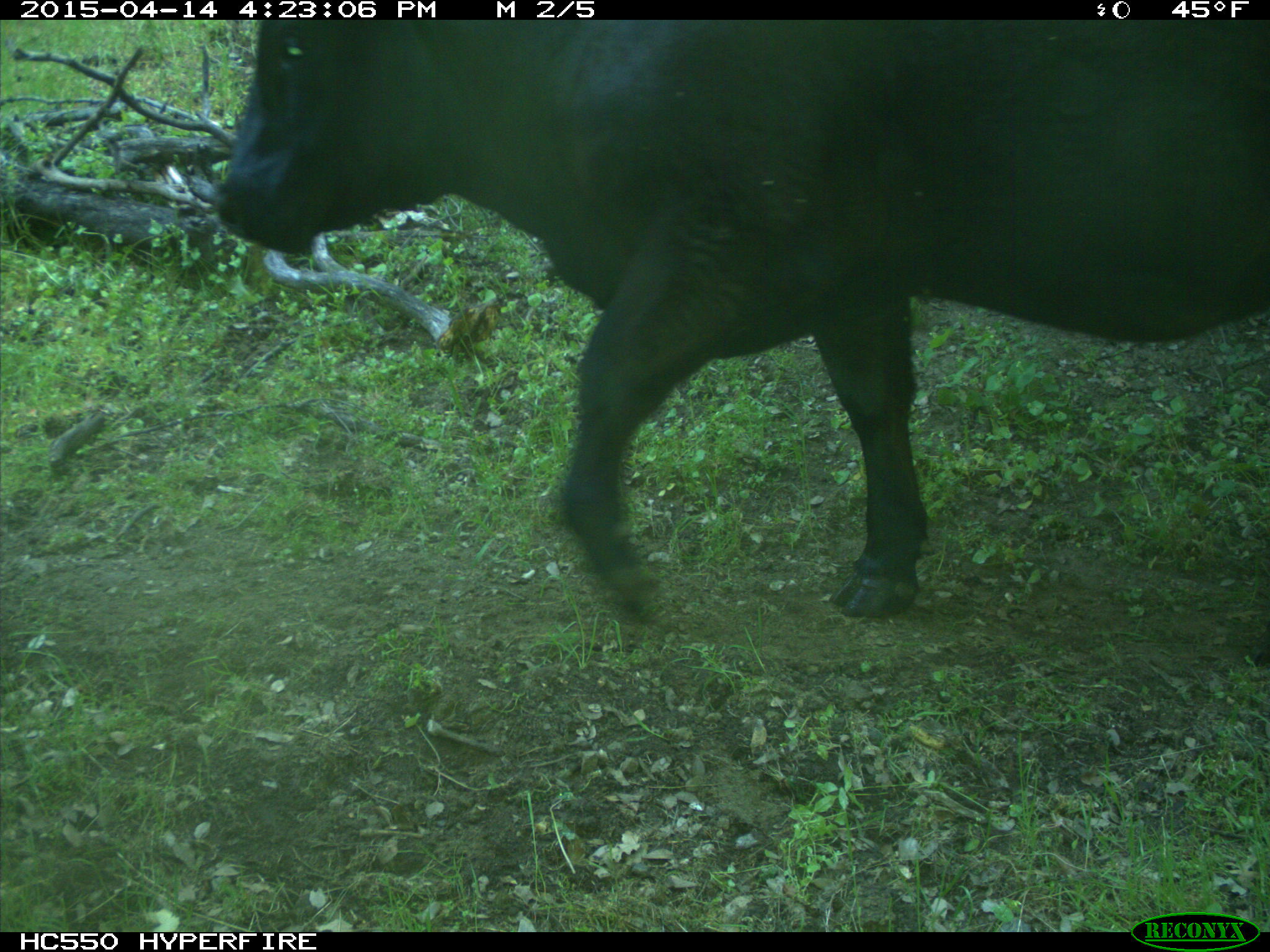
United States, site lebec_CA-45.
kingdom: Animalia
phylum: Chordata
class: Mammalia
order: Artiodactyla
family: Bovidae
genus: Bos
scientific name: Bos taurus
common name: domestic cow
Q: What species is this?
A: Bos taurus (domestic cow).